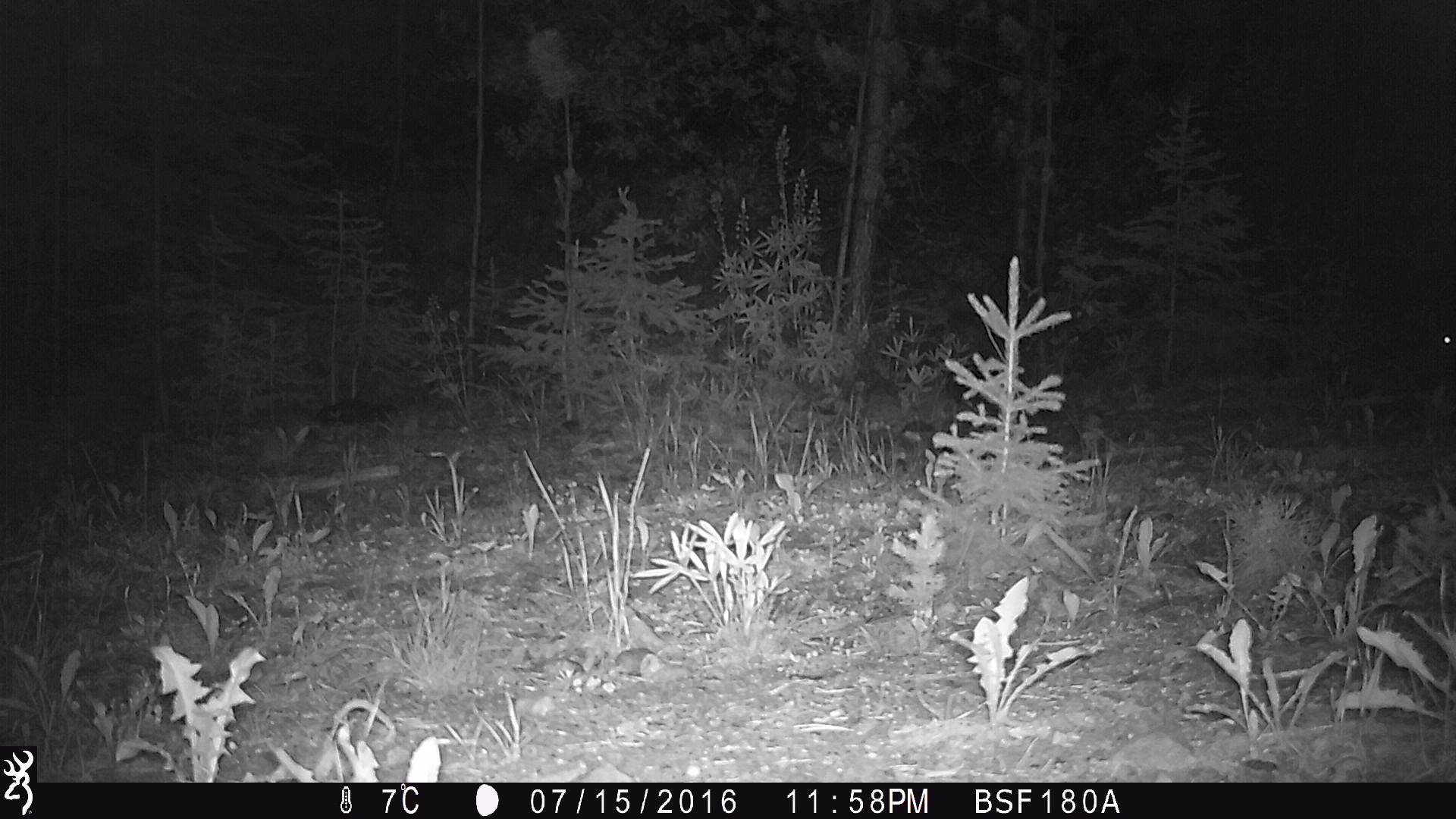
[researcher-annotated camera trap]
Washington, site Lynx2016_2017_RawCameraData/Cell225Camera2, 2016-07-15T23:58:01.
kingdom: Animalia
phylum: Chordata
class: Mammalia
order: Lagomorpha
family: Leporidae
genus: Lepus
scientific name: Lepus americanus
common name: snowshoe hare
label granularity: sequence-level